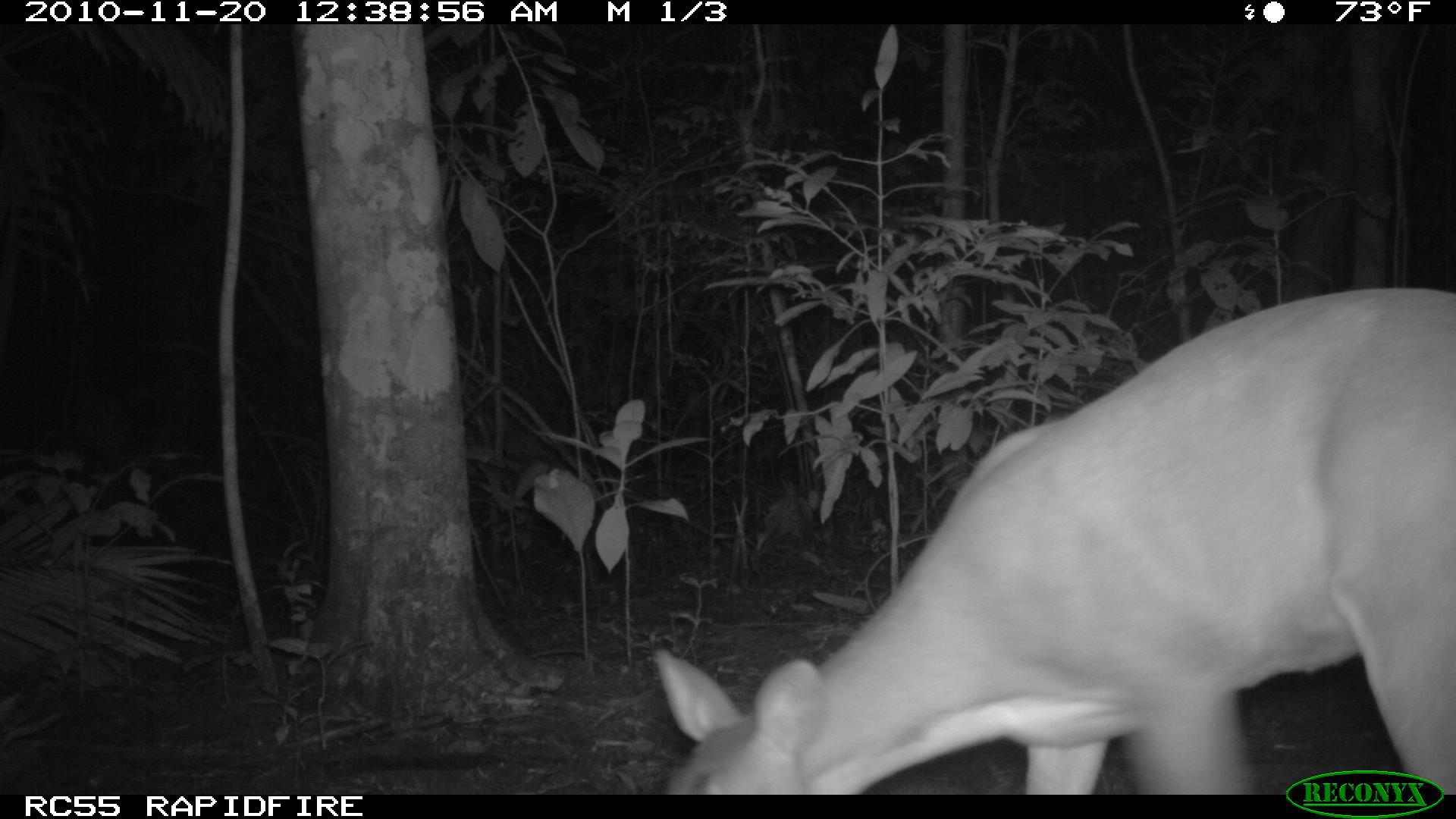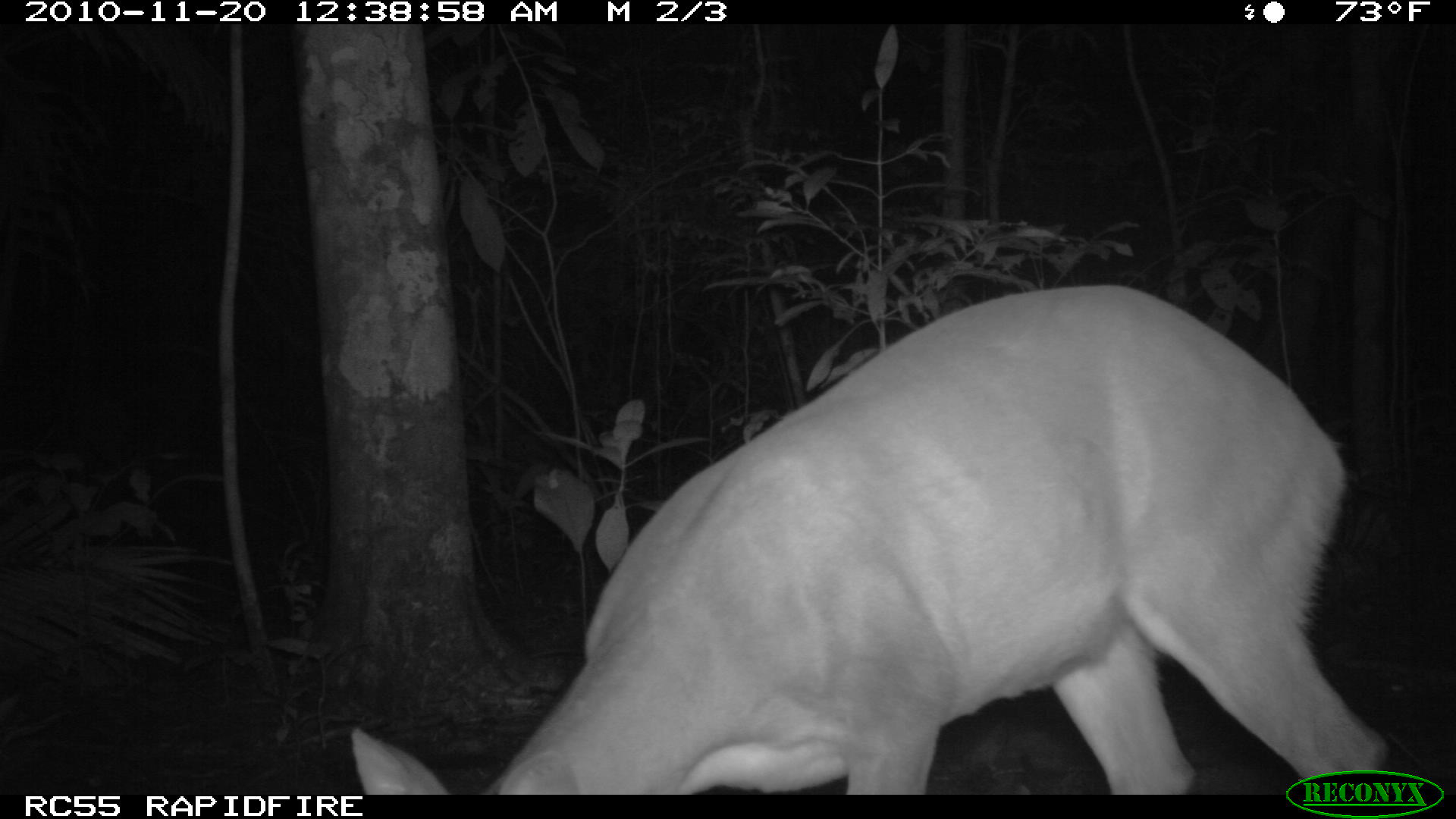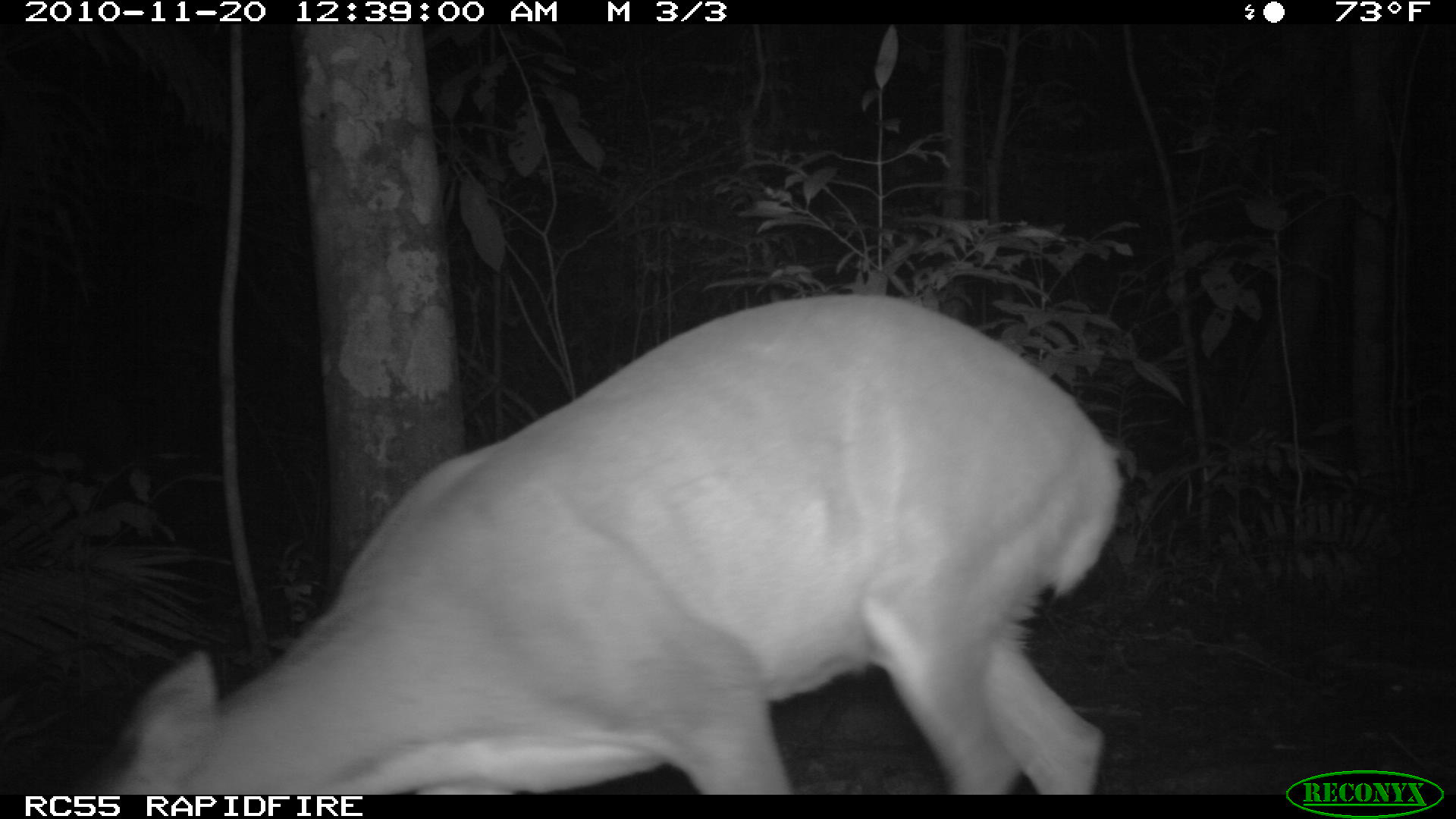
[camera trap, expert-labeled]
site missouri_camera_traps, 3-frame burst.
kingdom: Animalia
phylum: Chordata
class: Mammalia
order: Artiodactyla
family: Cervidae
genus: Odocoileus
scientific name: Odocoileus virginianus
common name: white-tailed deer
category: white tailed deer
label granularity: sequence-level